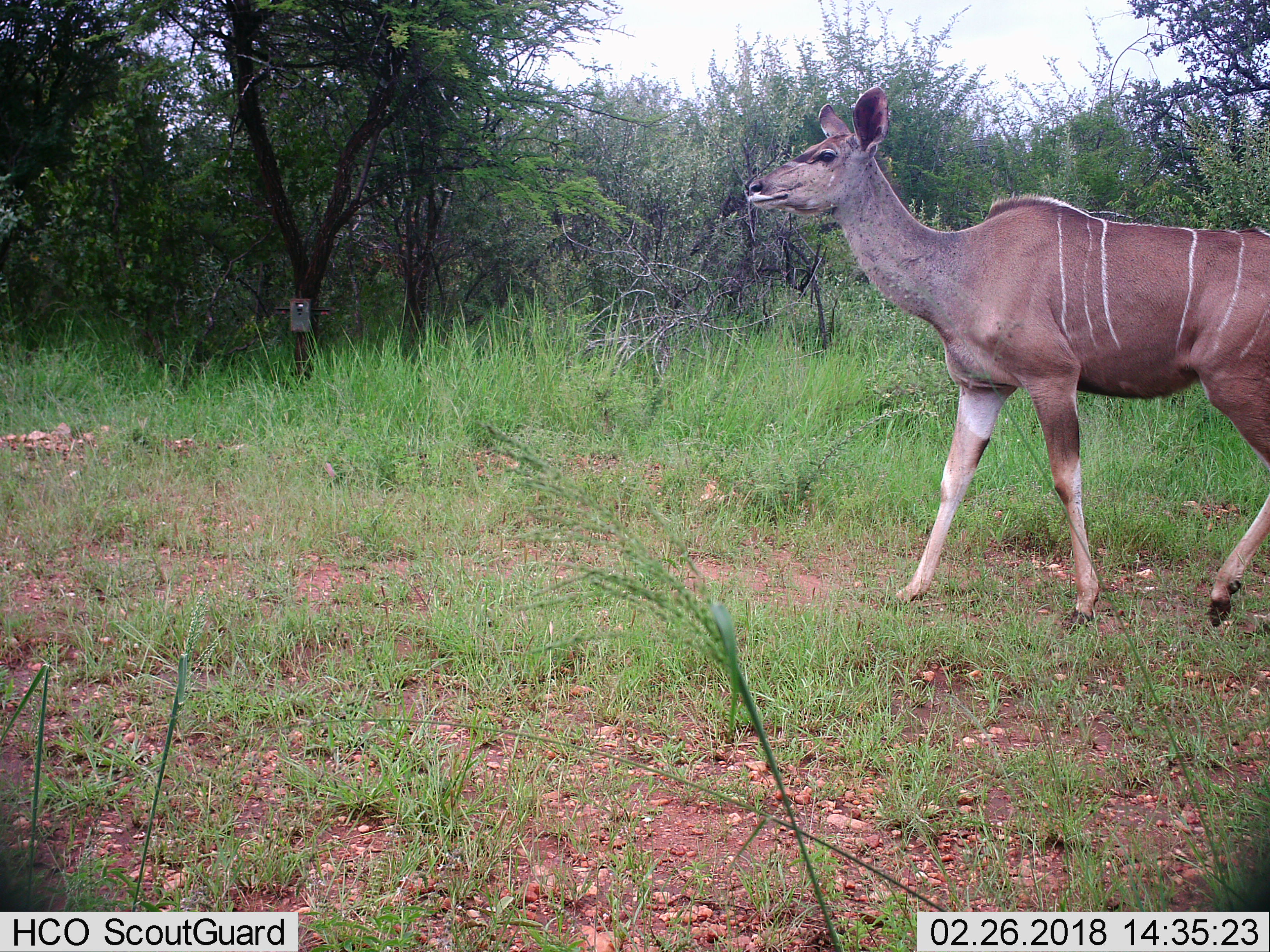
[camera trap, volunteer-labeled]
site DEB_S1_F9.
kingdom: Animalia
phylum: Chordata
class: Mammalia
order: Artiodactyla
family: Bovidae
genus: Tragelaphus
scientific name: Tragelaphus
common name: kudu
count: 1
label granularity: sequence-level